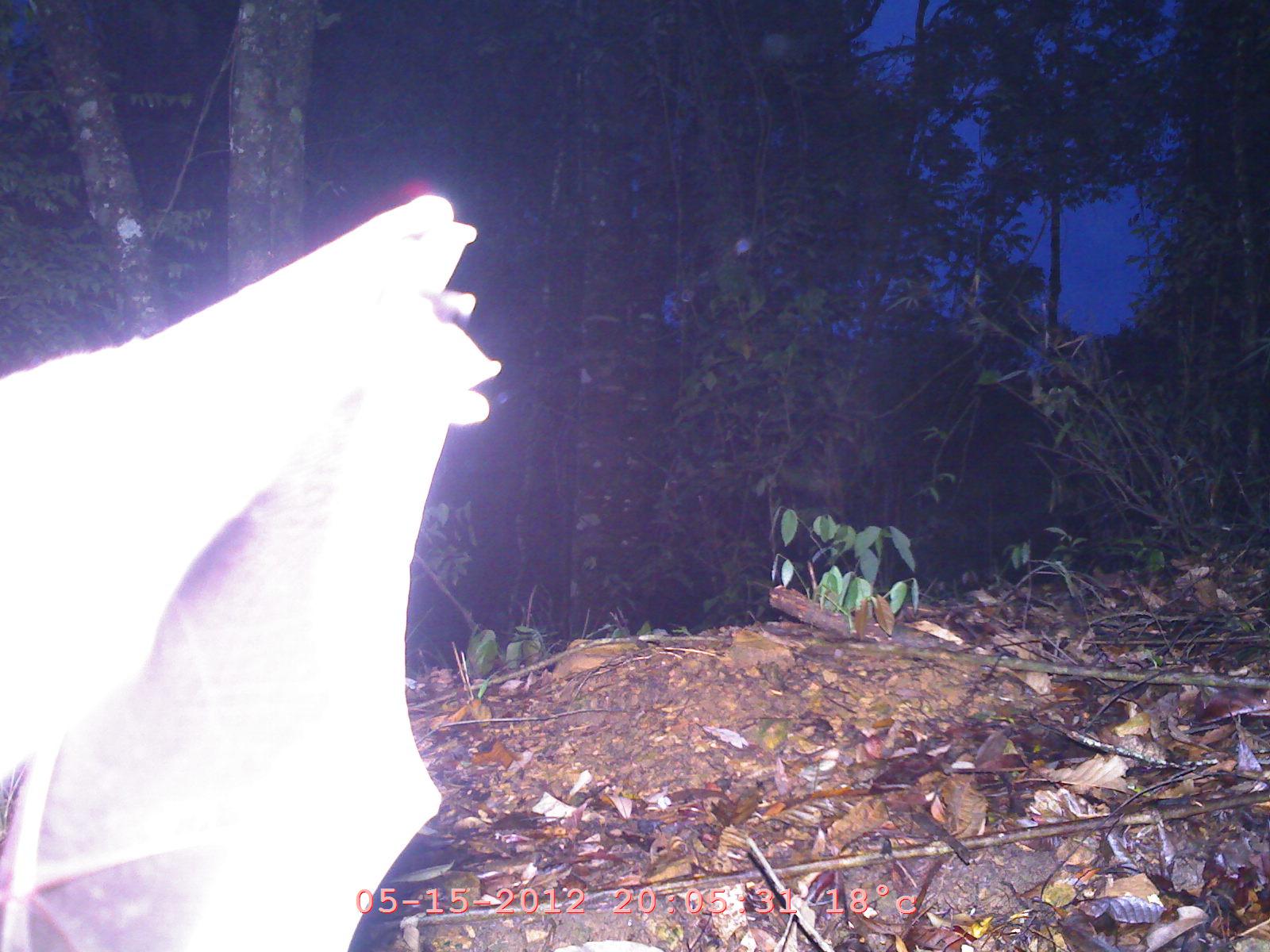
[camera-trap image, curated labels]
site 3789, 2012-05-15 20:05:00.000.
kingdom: Animalia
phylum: Chordata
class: Mammalia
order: Chiroptera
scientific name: Chiroptera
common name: bats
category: unknown bat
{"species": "unknown bat (bats) (Chiroptera)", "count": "1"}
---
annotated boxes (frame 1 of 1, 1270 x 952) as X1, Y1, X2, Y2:
unknown bat: 0, 190, 499, 952